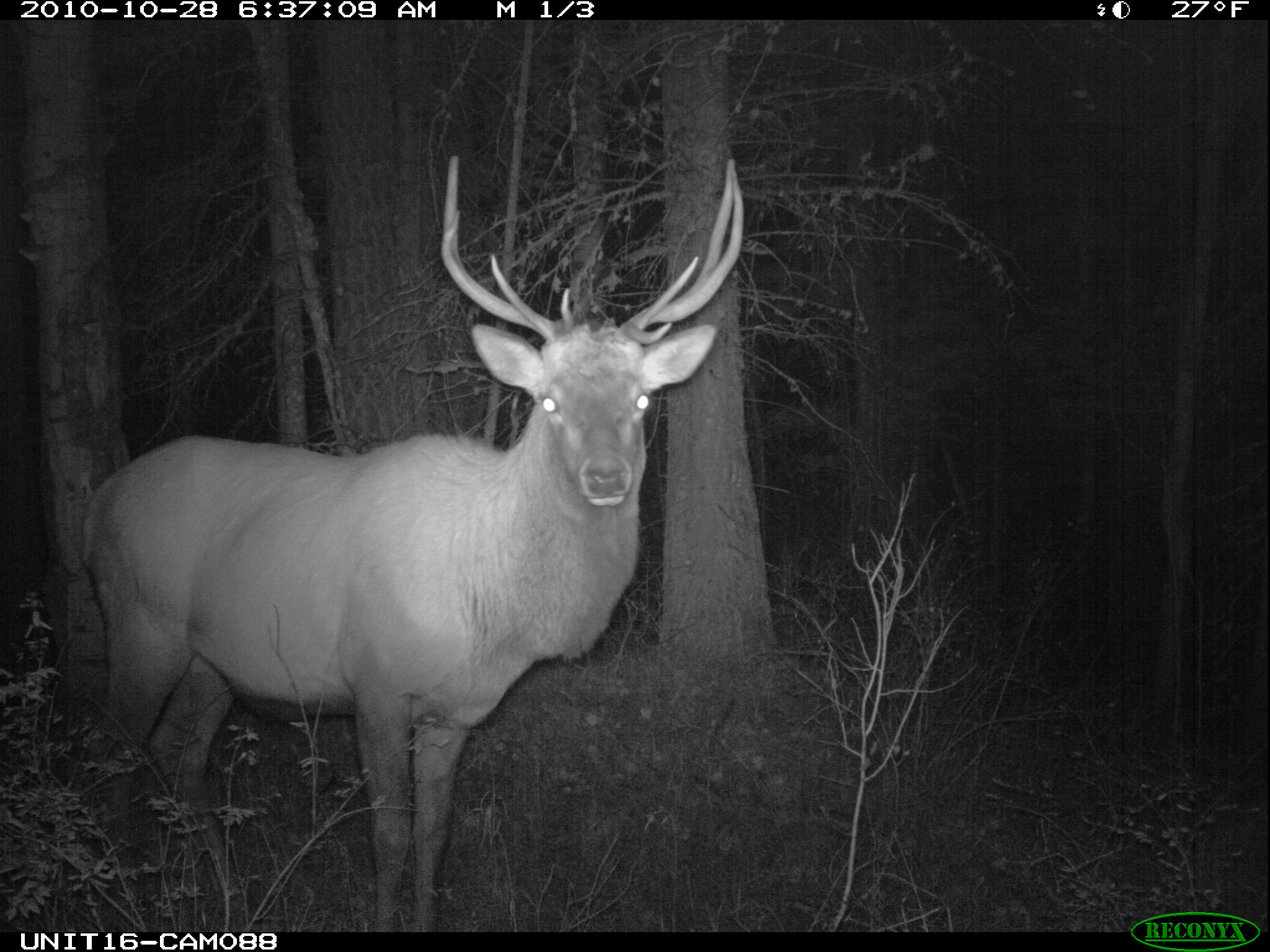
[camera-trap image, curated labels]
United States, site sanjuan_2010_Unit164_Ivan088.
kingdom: Animalia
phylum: Chordata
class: Mammalia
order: Artiodactyla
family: Cervidae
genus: Cervus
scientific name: Cervus elaphus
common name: red deer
Cervus elaphus (red deer).